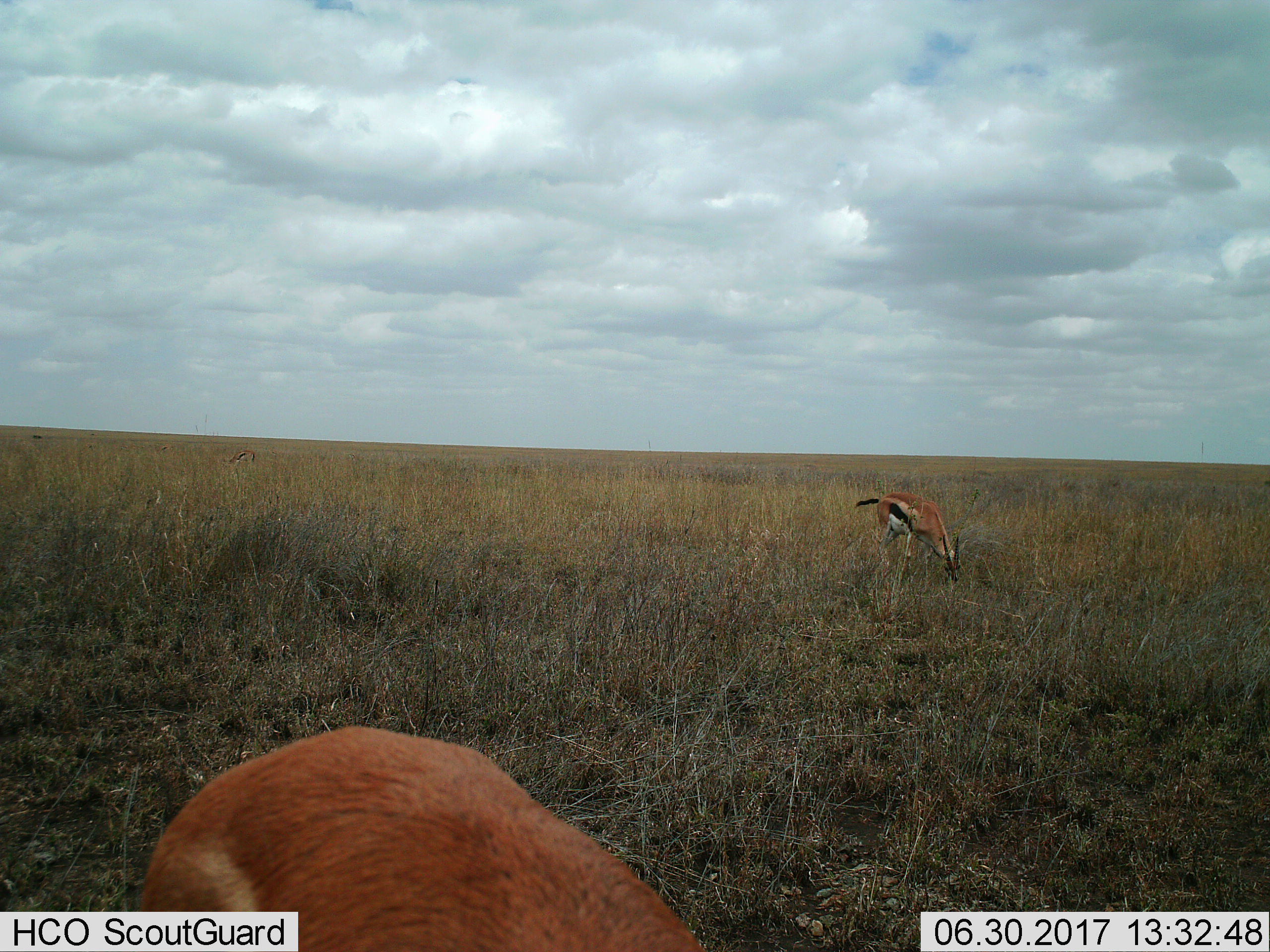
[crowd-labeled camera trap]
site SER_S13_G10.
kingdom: Animalia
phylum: Chordata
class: Mammalia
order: Artiodactyla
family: Bovidae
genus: Eudorcas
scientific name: Eudorcas thomsonii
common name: thomson's gazelle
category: gazellethomsons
Gazellethomsons (thomson's gazelle) (Eudorcas thomsonii), count 2. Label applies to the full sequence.